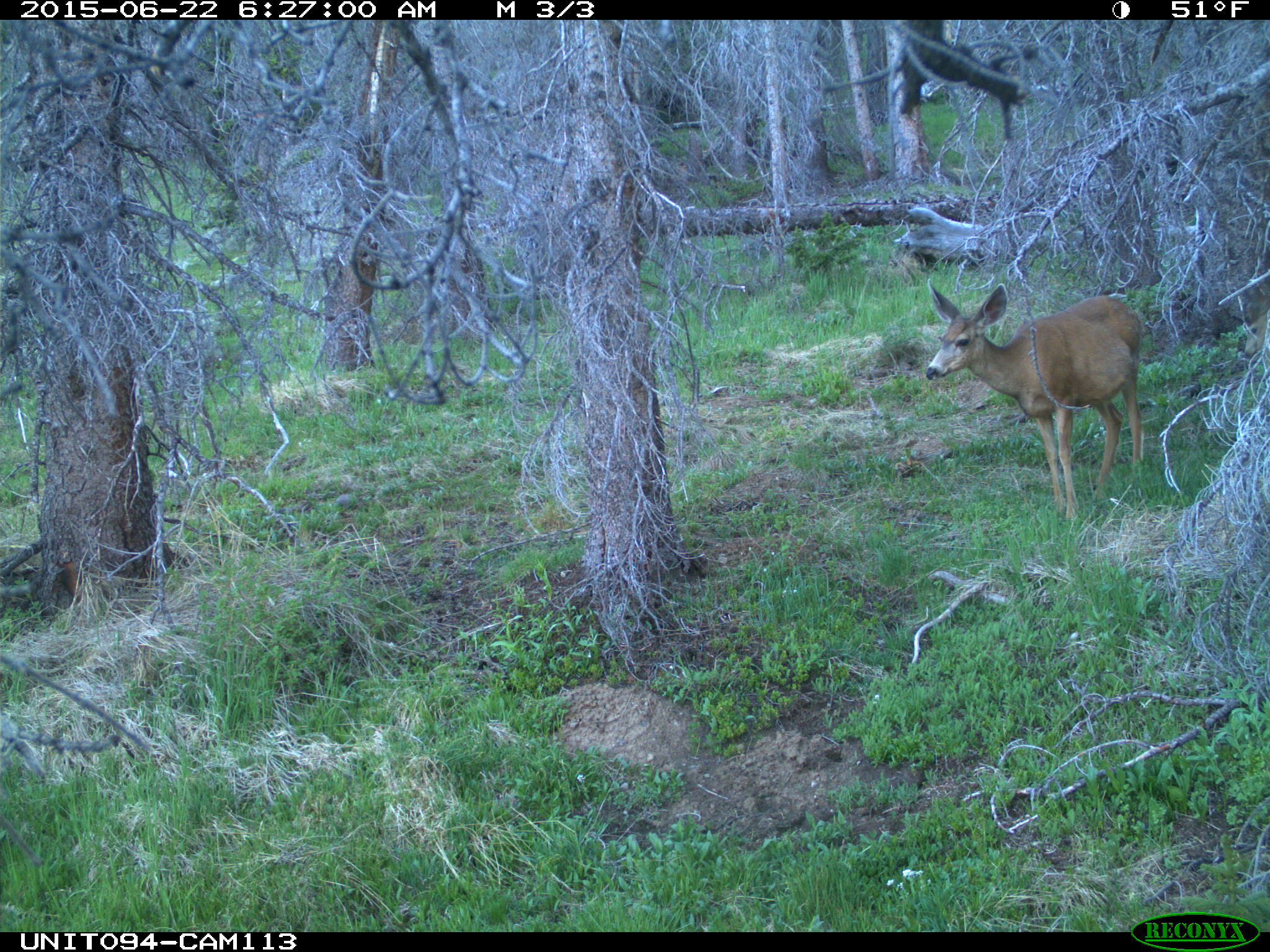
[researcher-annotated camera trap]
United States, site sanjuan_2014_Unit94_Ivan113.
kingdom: Animalia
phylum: Chordata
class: Mammalia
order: Artiodactyla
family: Cervidae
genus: Odocoileus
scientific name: Odocoileus hemionus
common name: mule deer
Odocoileus hemionus (mule deer).